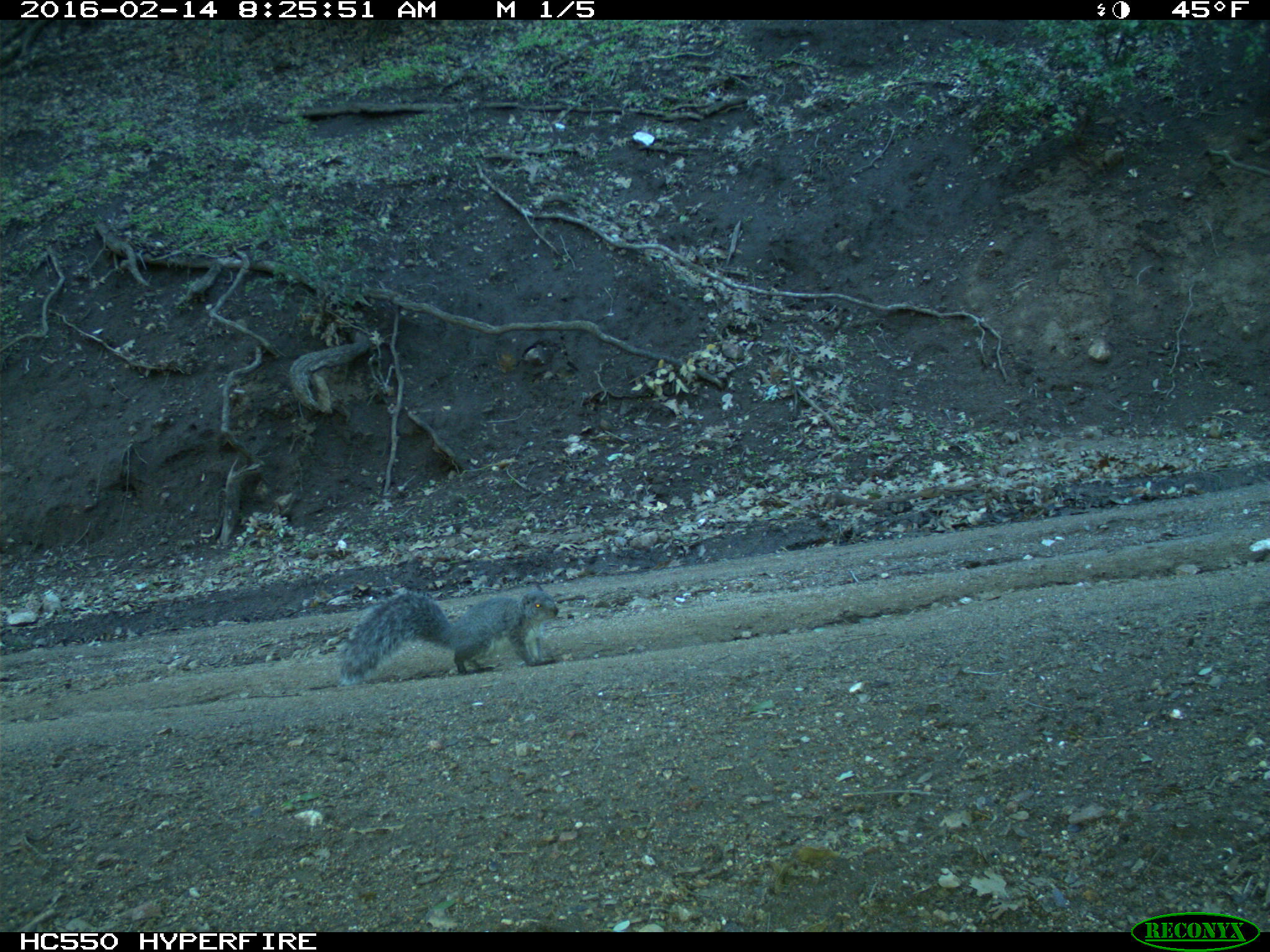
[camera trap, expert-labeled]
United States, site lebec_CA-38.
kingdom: Animalia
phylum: Chordata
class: Mammalia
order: Rodentia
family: Sciuridae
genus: Sciurus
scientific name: Sciurus carolinensis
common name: eastern gray squirrel